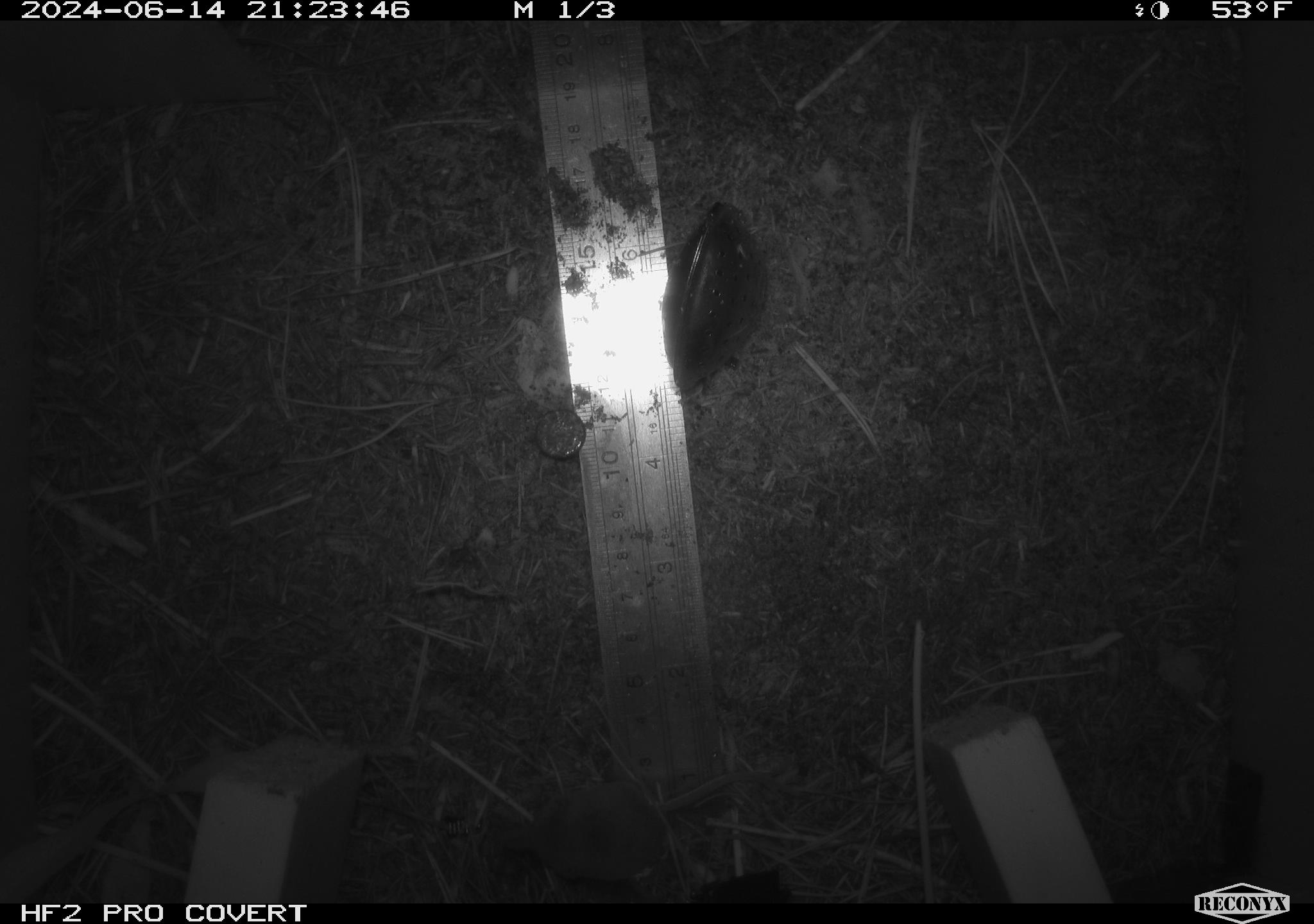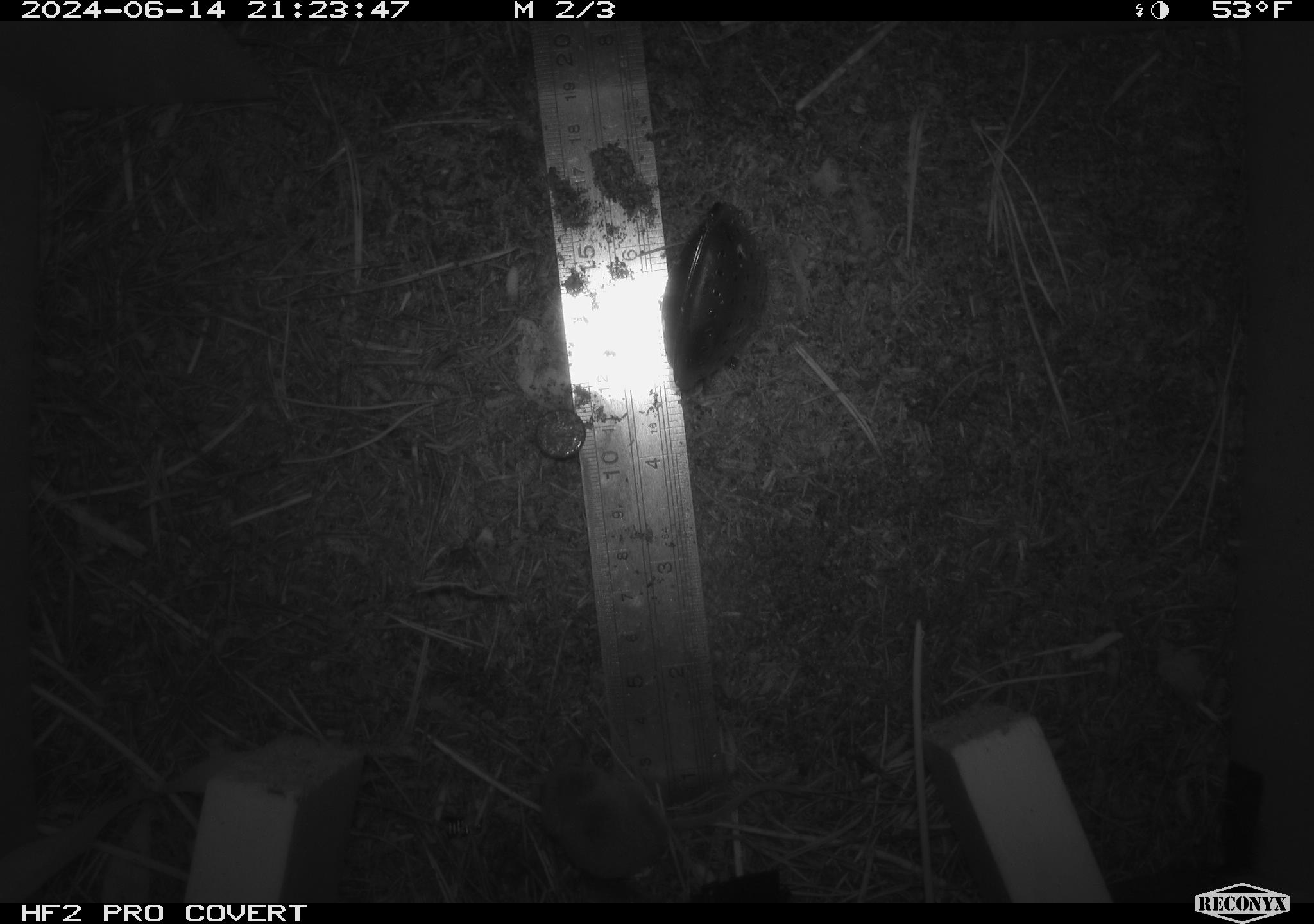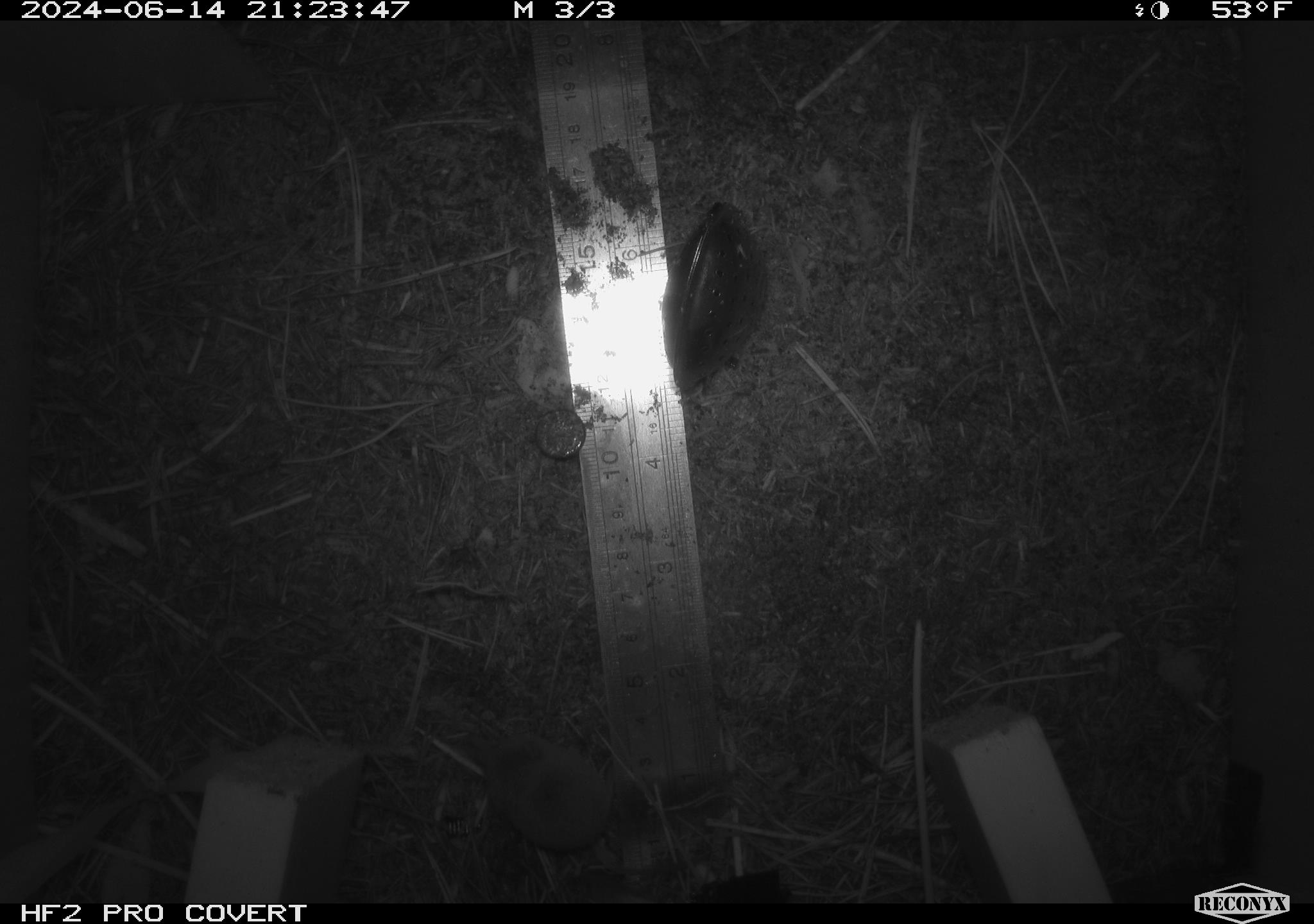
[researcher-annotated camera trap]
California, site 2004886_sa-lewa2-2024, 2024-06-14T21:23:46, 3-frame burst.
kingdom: Animalia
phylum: Chordata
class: Mammalia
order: Eulipotyphla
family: Soricidae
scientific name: Soricidae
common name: shrews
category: soricidae family